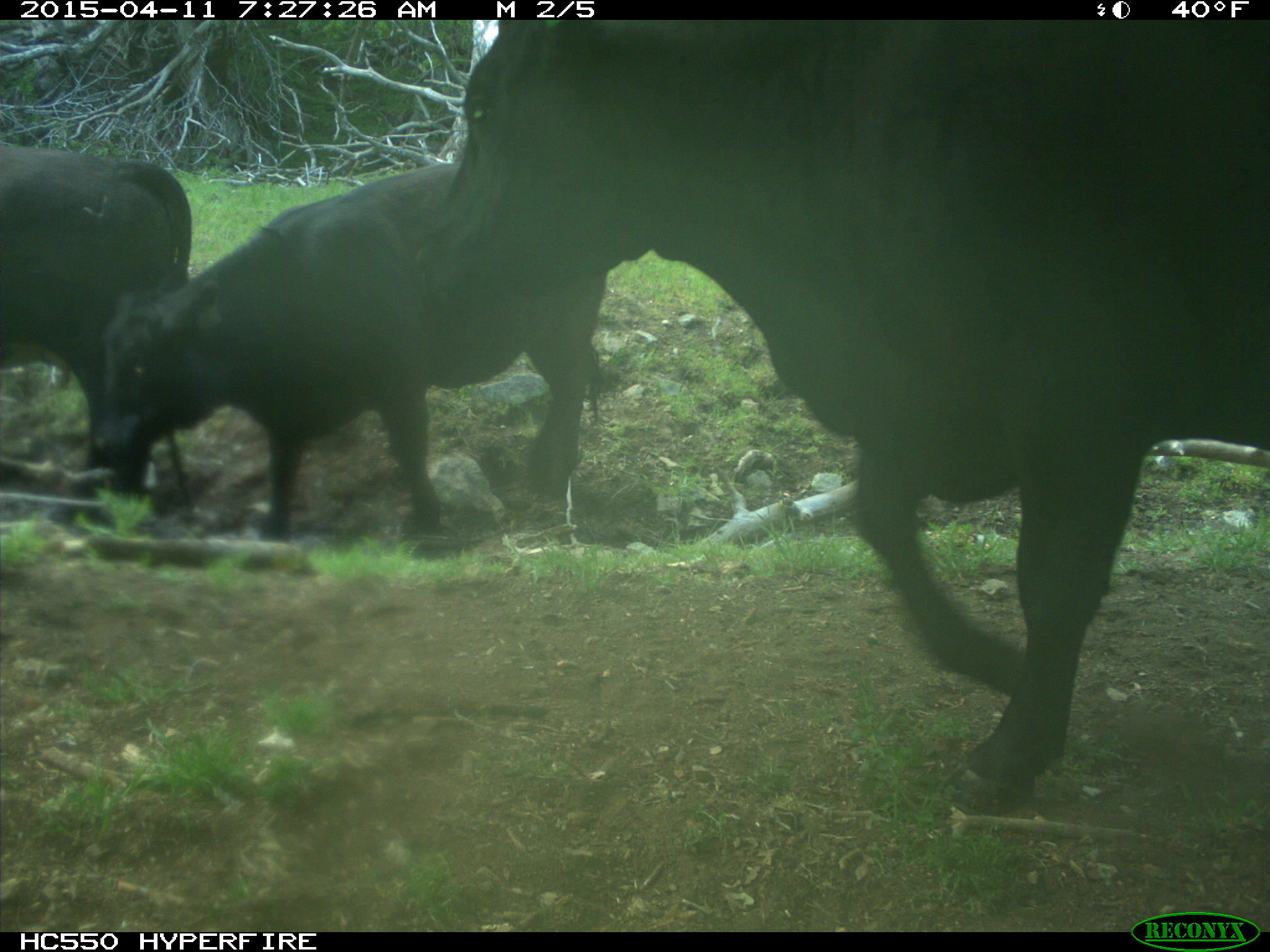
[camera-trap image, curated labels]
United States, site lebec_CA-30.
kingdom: Animalia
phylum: Chordata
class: Mammalia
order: Artiodactyla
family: Bovidae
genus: Bos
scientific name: Bos taurus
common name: domestic cow